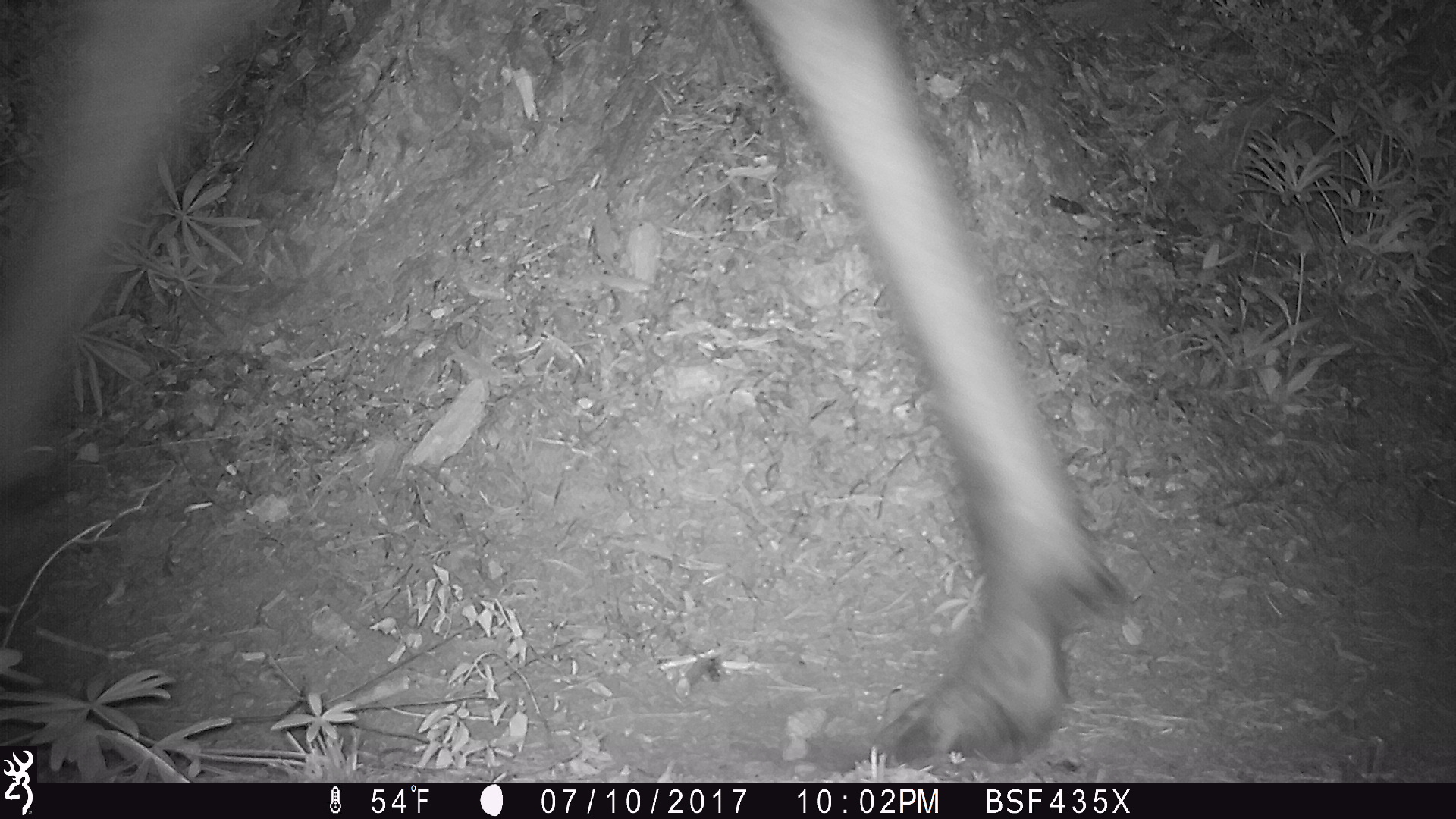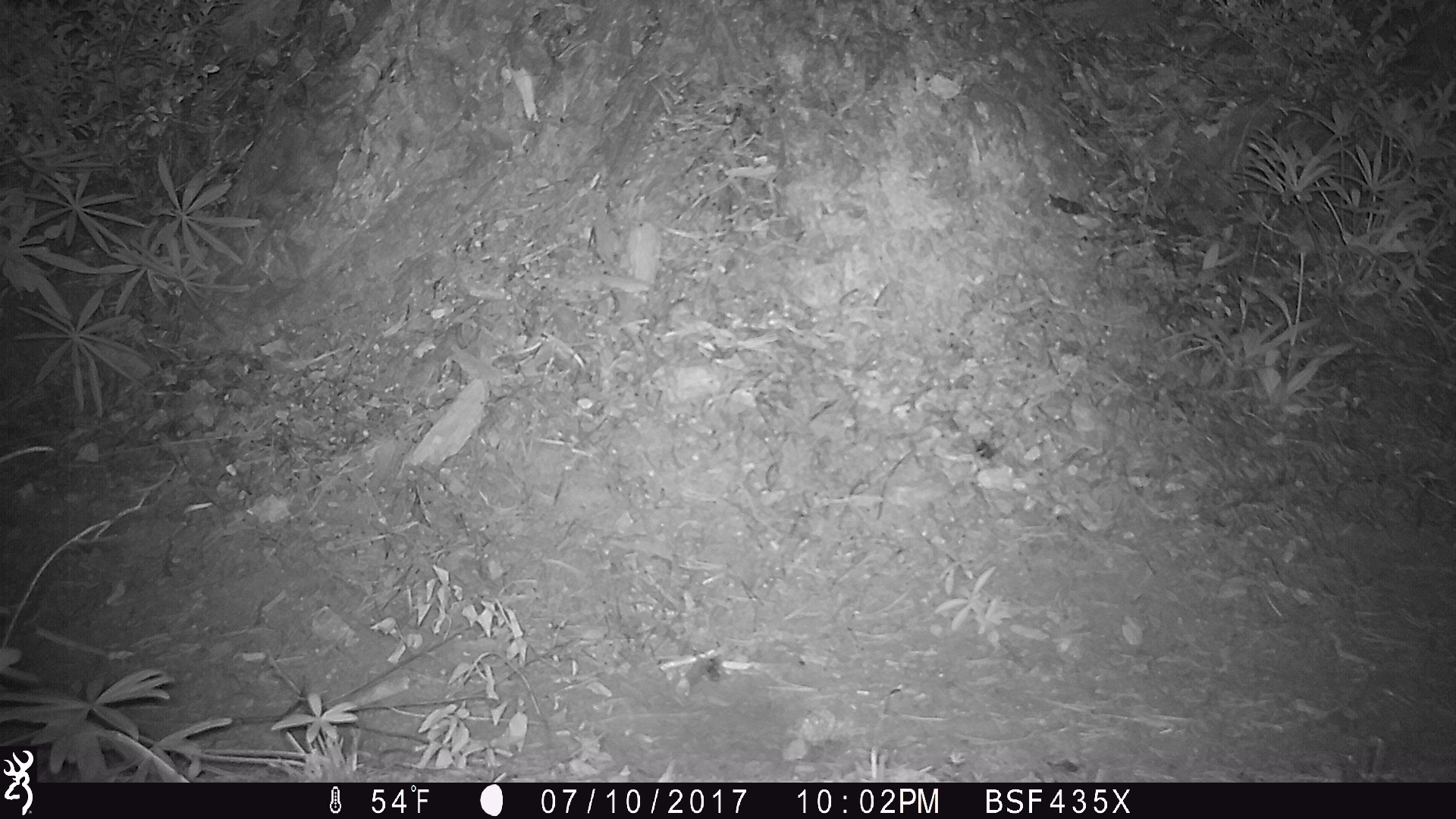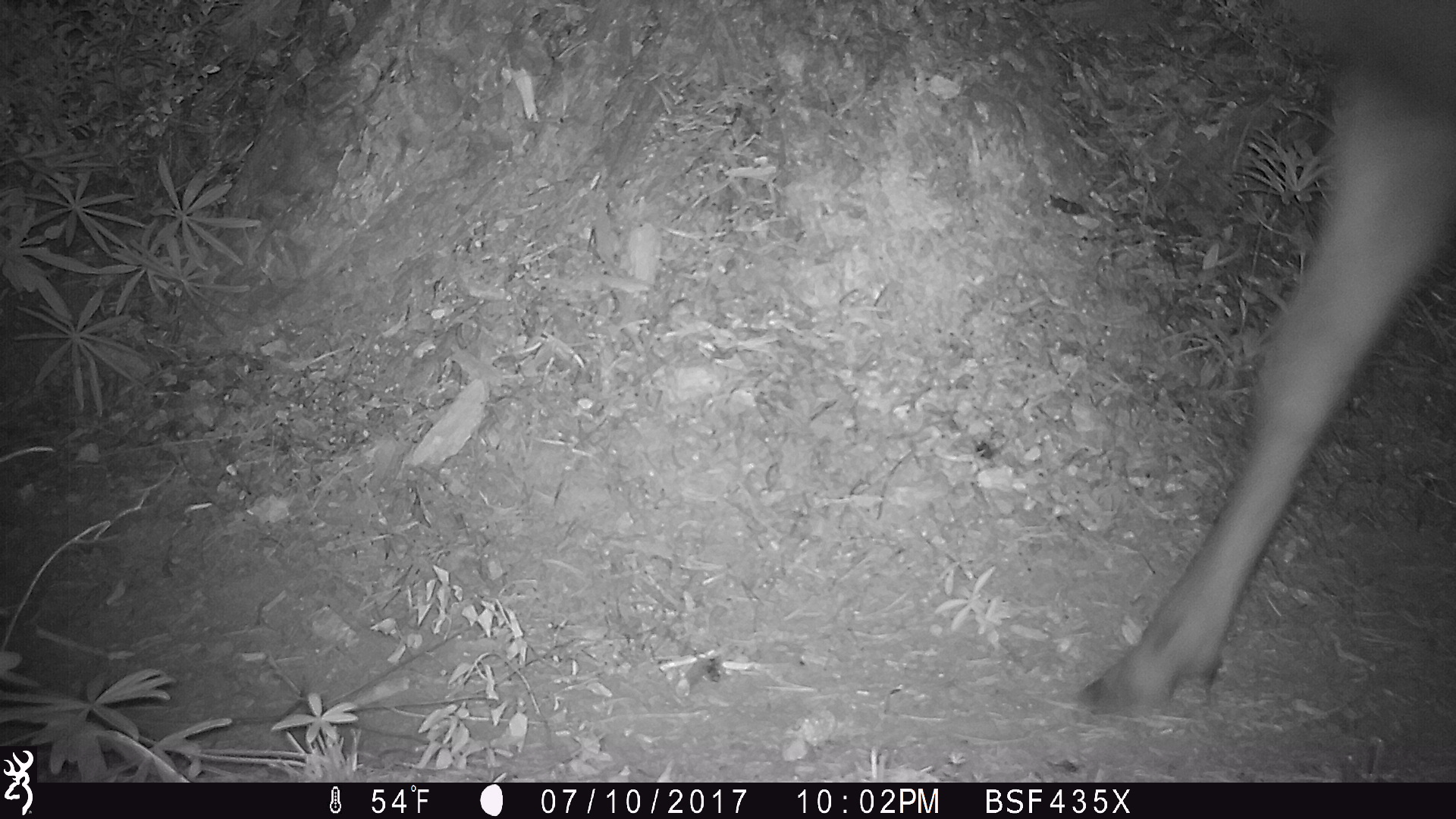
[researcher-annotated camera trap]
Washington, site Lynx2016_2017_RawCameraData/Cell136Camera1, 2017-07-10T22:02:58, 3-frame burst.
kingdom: Animalia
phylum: Chordata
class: Mammalia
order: Artiodactyla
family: Cervidae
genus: Alces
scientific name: Alces alces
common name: moose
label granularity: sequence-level